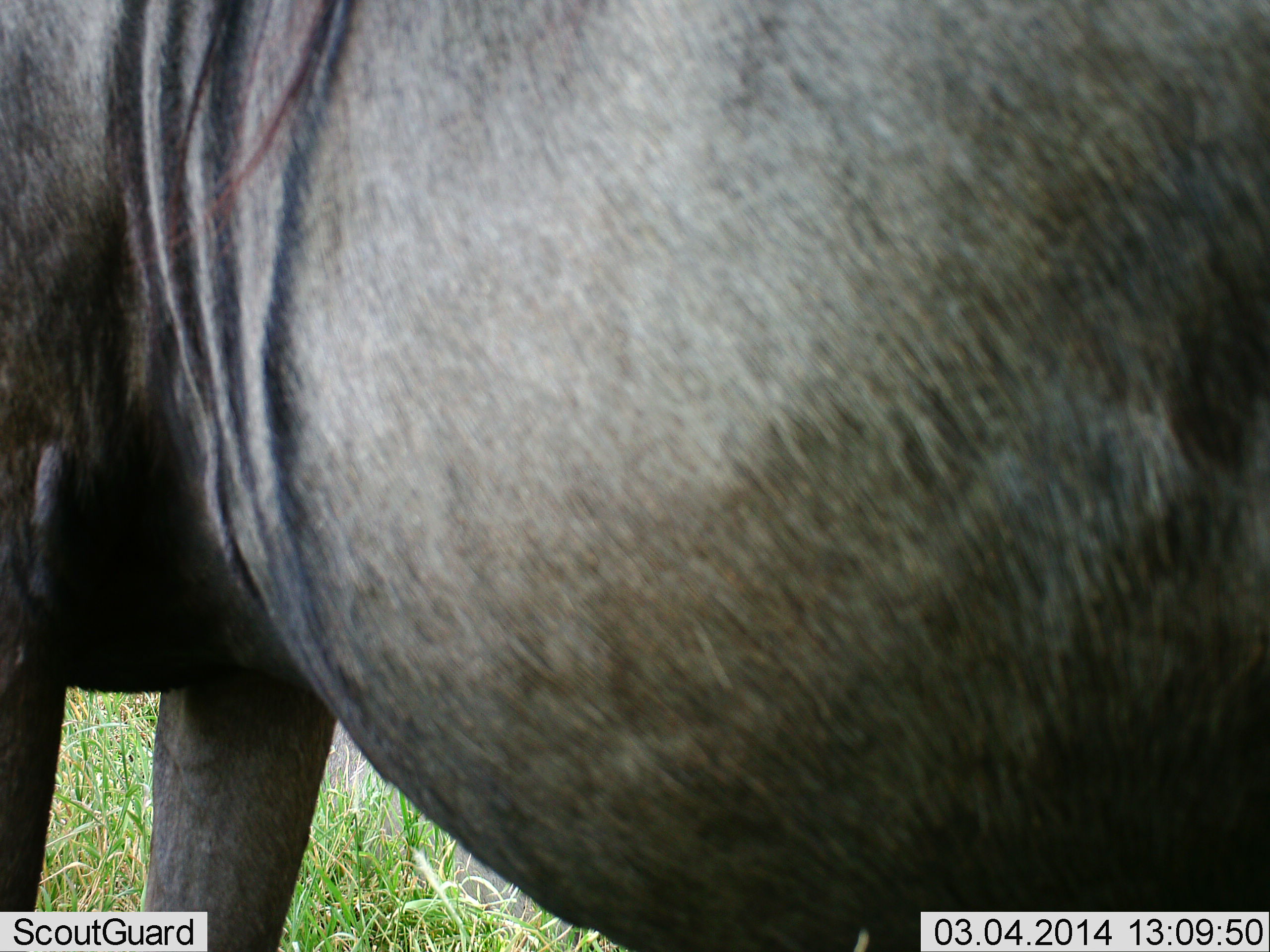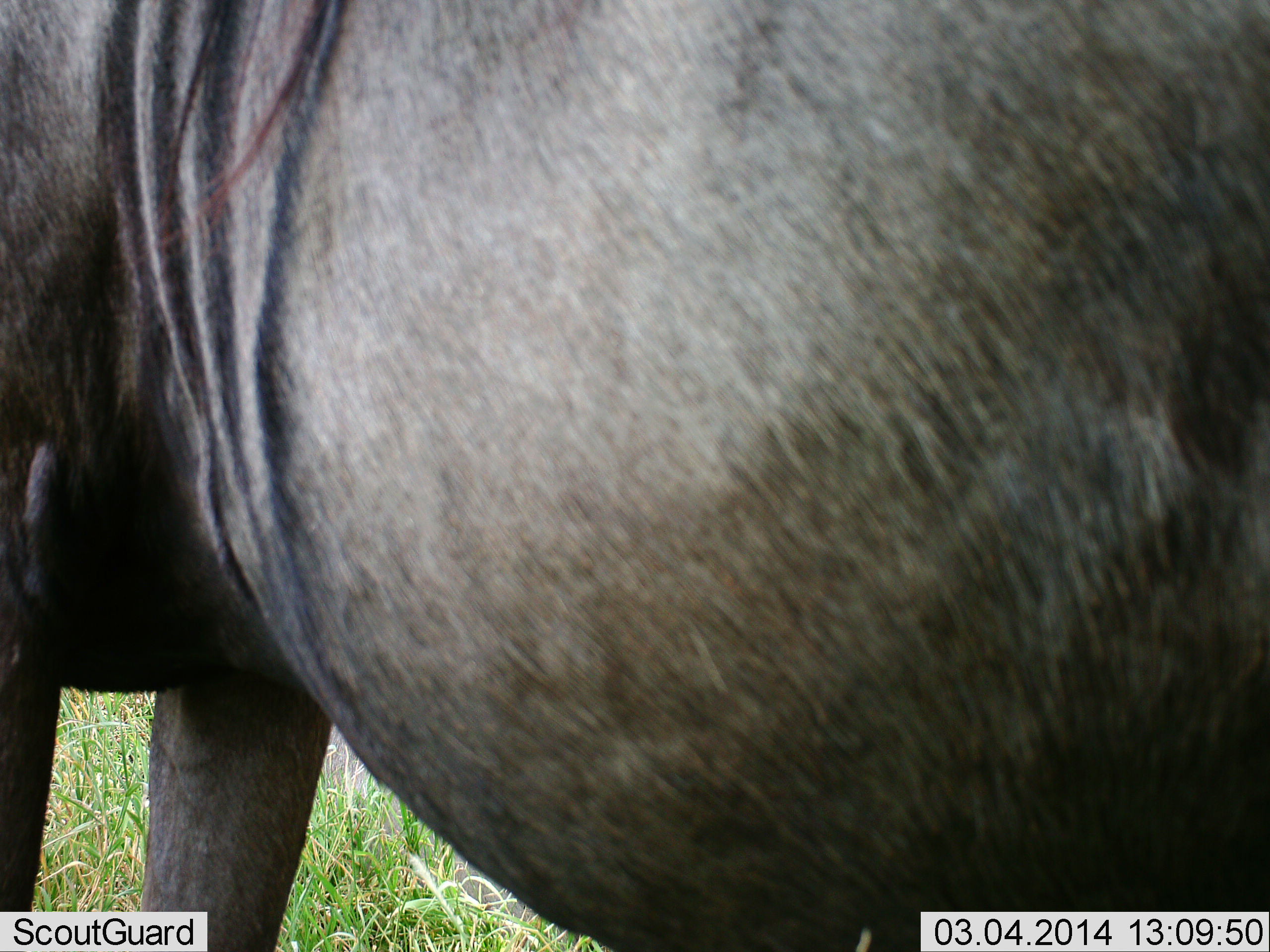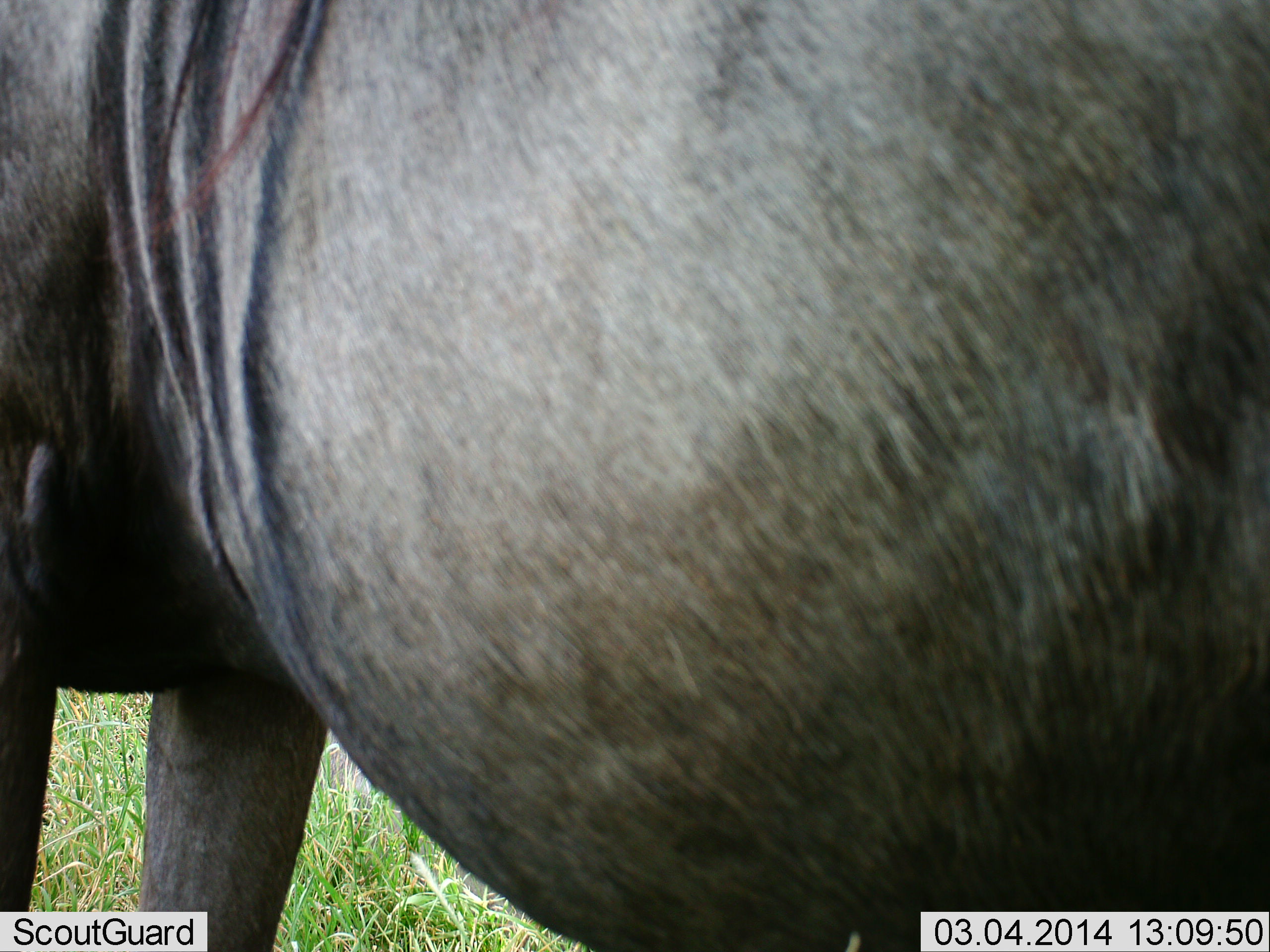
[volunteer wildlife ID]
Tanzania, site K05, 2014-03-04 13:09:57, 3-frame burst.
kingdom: Animalia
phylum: Chordata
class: Mammalia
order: Artiodactyla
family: Bovidae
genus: Connochaetes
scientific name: Connochaetes taurinus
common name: blue wildebeest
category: wildebeest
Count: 1.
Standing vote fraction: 90%.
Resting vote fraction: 0%.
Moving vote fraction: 10%.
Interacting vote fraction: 0%.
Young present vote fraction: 0%.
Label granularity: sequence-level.